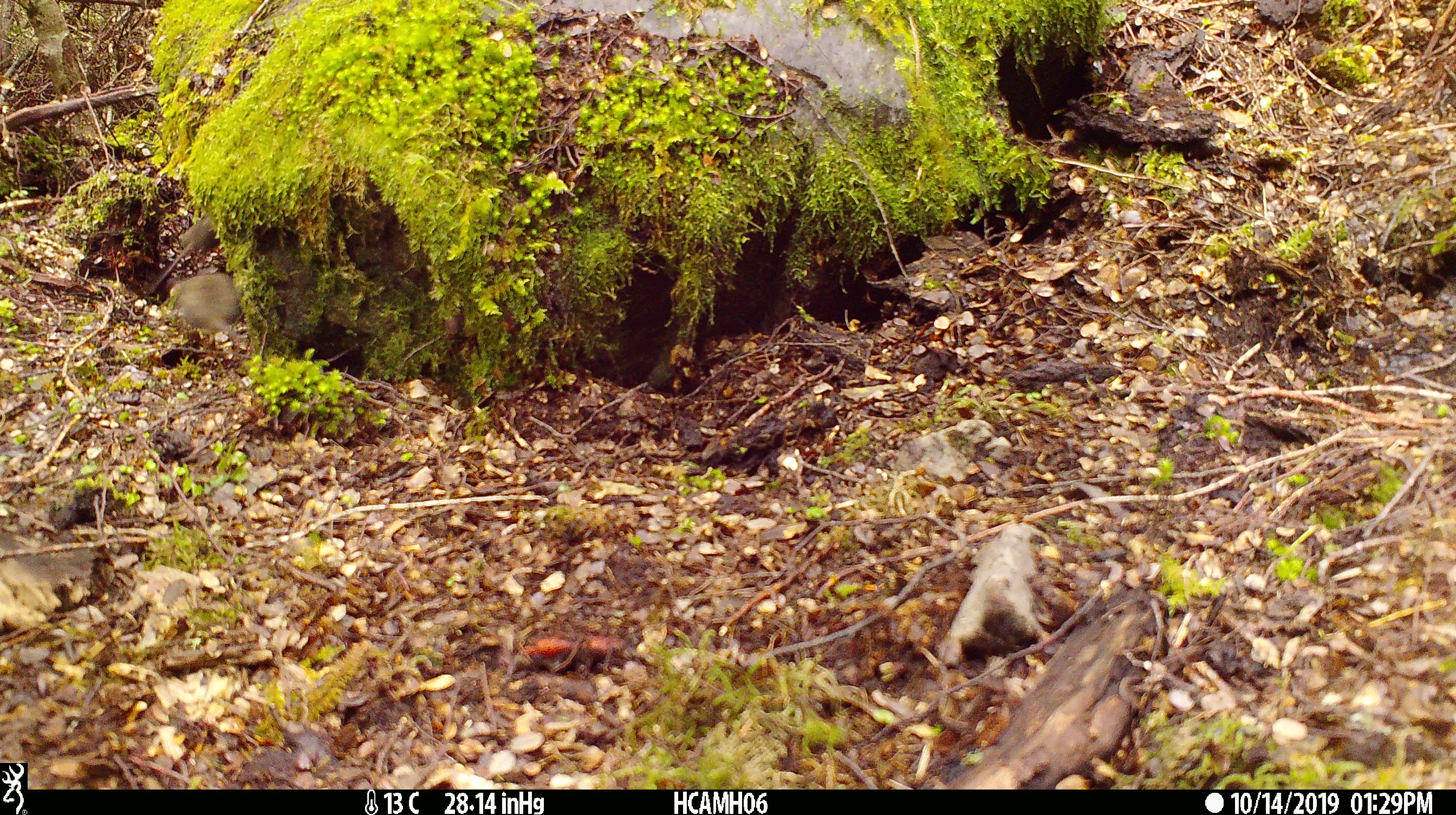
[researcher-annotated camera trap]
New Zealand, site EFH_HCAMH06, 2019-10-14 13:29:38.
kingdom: Animalia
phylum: Chordata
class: Mammalia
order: Rodentia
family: Muridae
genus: Mus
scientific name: Mus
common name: mouse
Mouse (Mus).